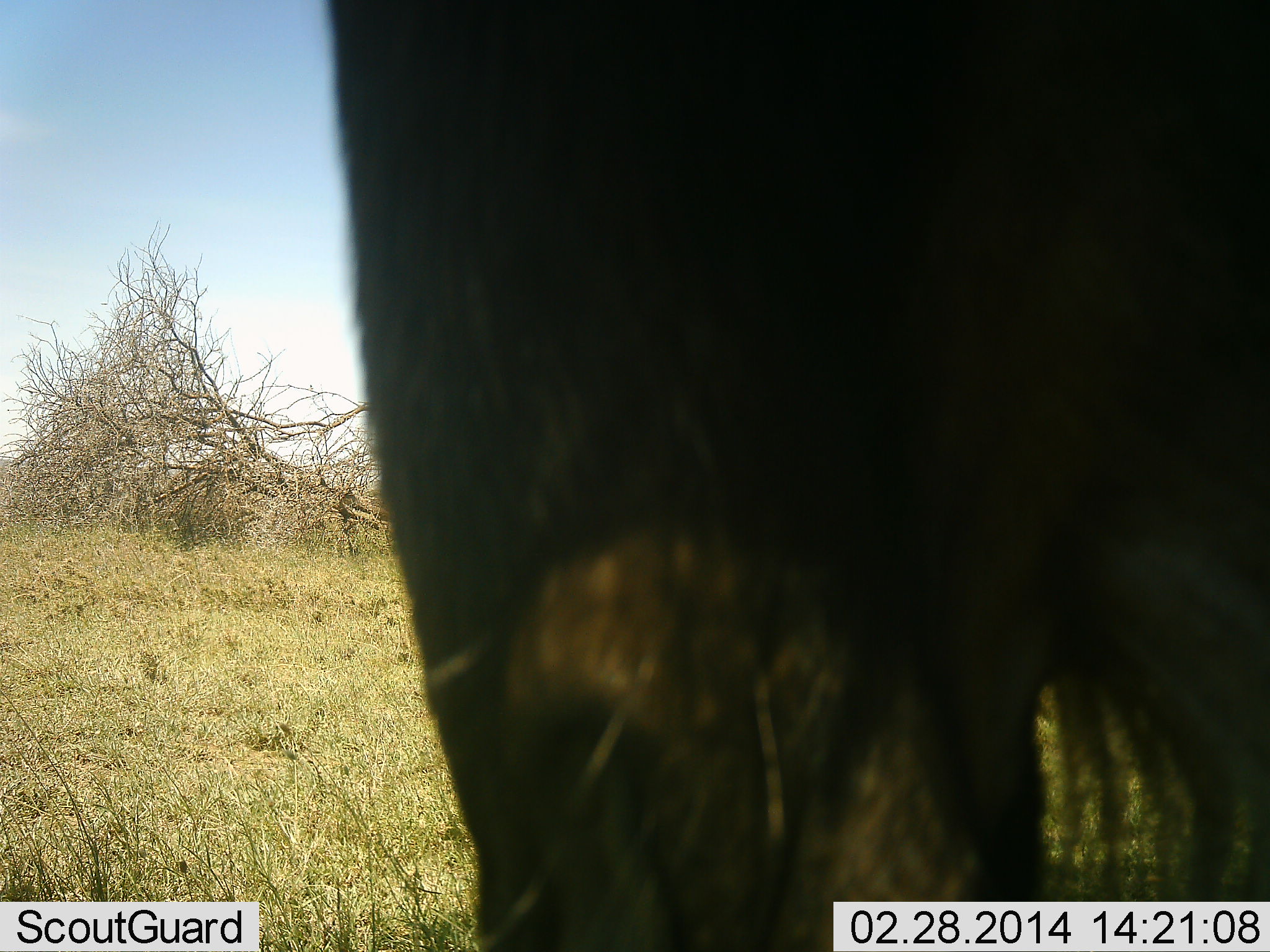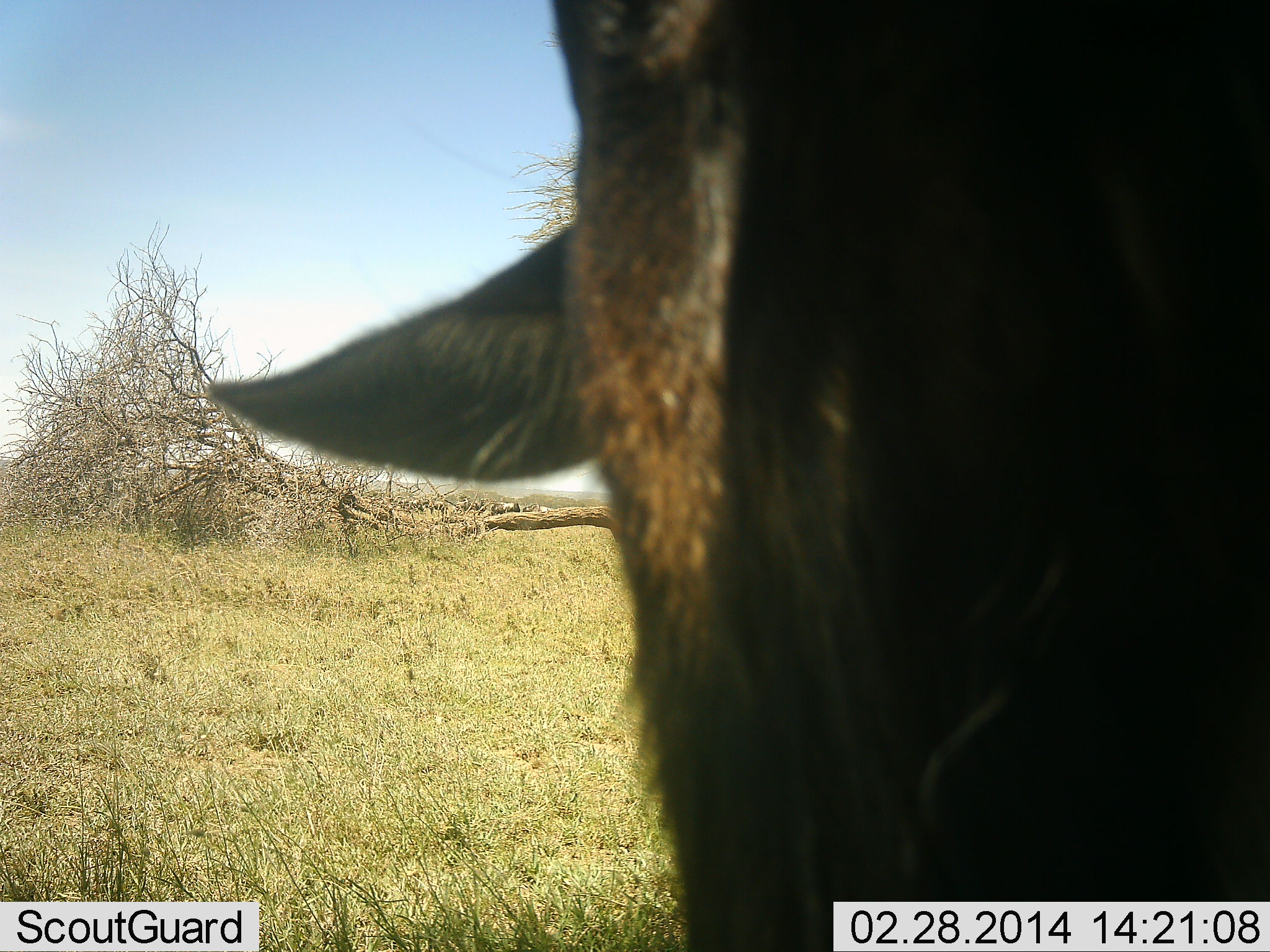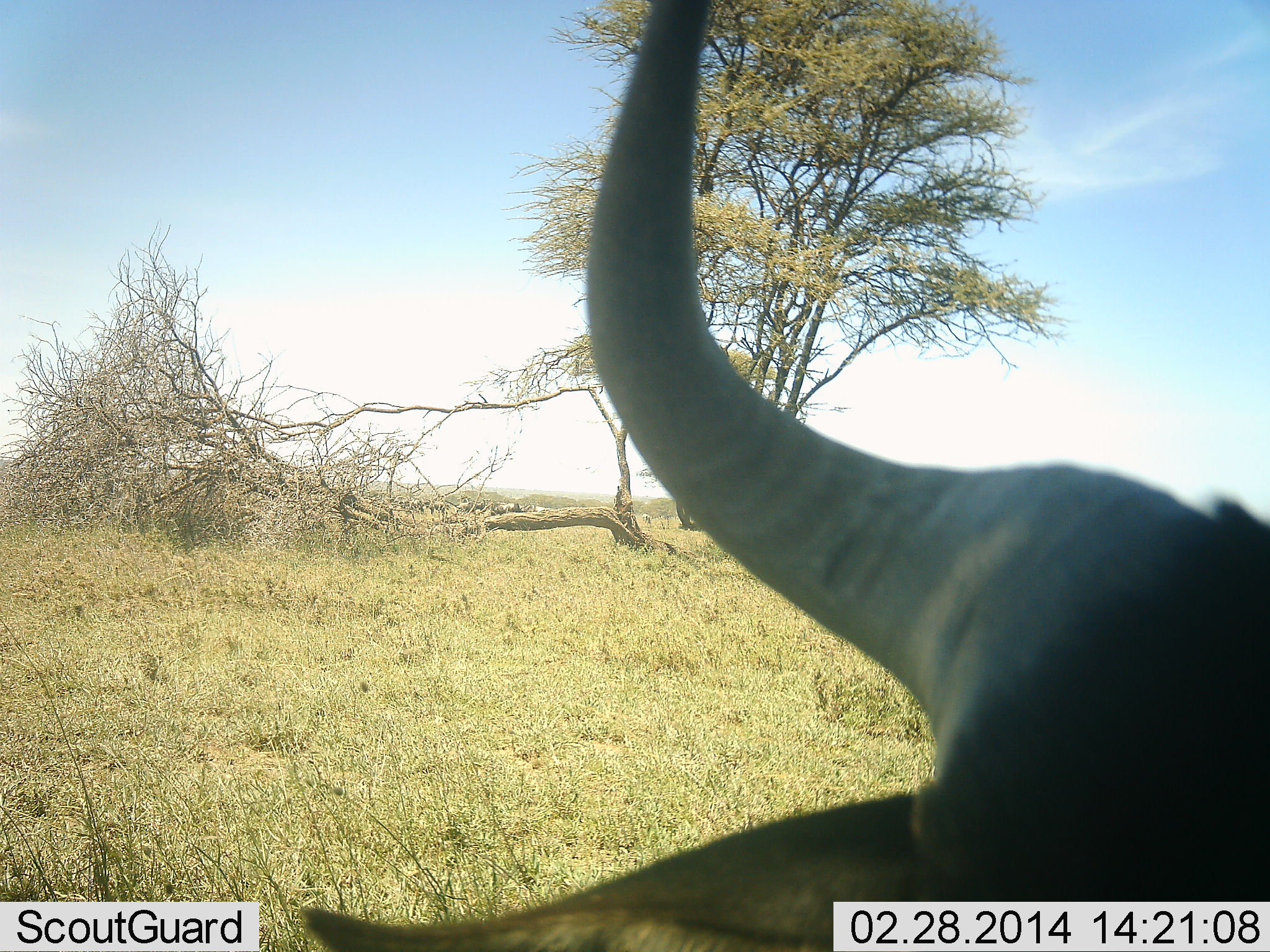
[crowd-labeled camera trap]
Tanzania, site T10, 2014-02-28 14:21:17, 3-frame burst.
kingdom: Animalia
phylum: Chordata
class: Mammalia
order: Artiodactyla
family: Bovidae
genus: Connochaetes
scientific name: Connochaetes taurinus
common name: blue wildebeest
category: wildebeest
Wildebeest (blue wildebeest) (Connochaetes taurinus), count 1. Behavior (volunteer vote fractions): standing 70%, resting 10%, moving 20%, interacting 0%. Young present (vote fraction): 0%. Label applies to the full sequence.